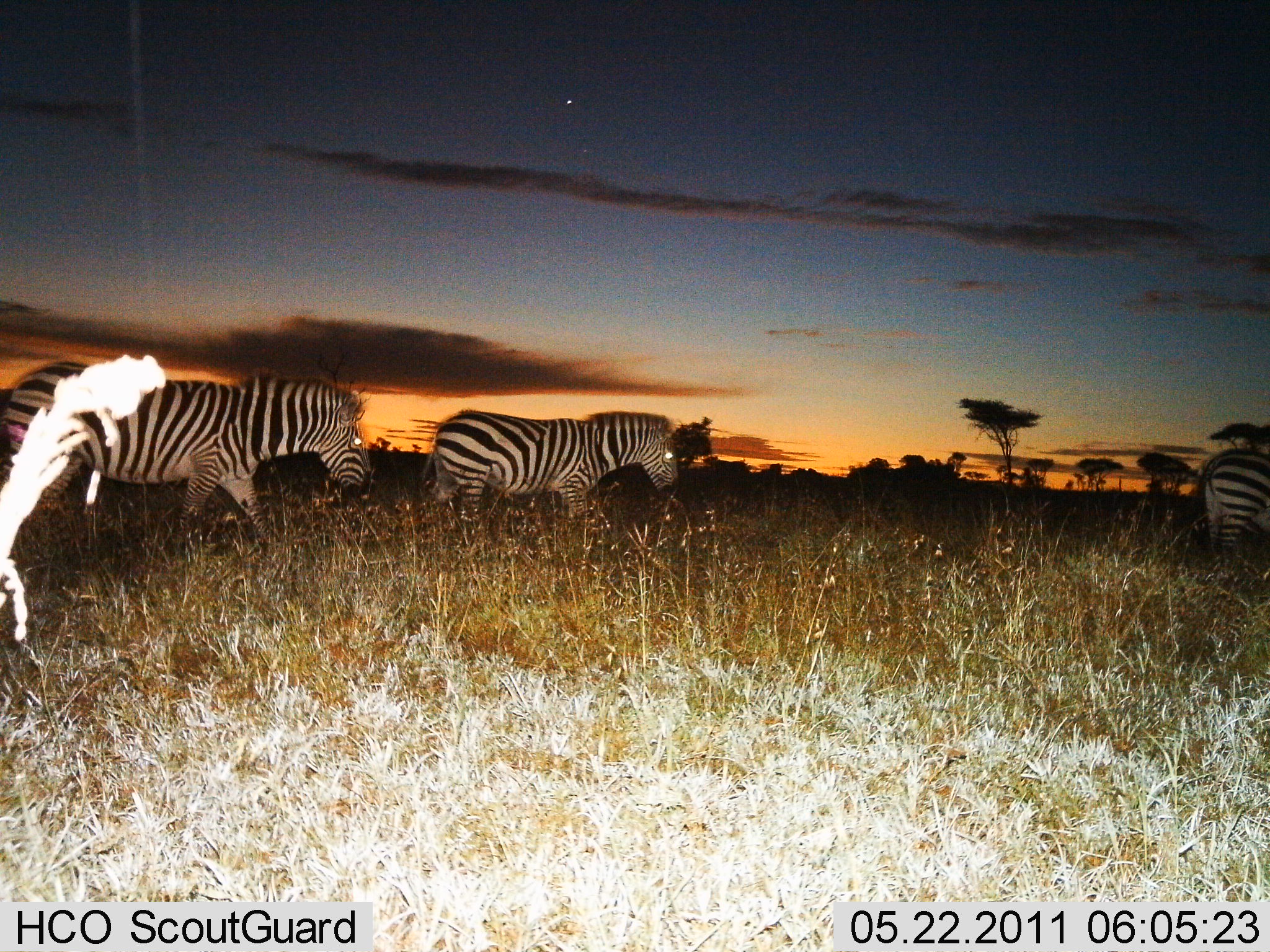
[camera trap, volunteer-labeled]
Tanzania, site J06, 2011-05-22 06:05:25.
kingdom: Animalia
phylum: Chordata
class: Mammalia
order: Perissodactyla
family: Equidae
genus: Equus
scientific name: Equus quagga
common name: plains zebra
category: zebra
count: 3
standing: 10%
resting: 0%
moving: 90%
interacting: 0%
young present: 0%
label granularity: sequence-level